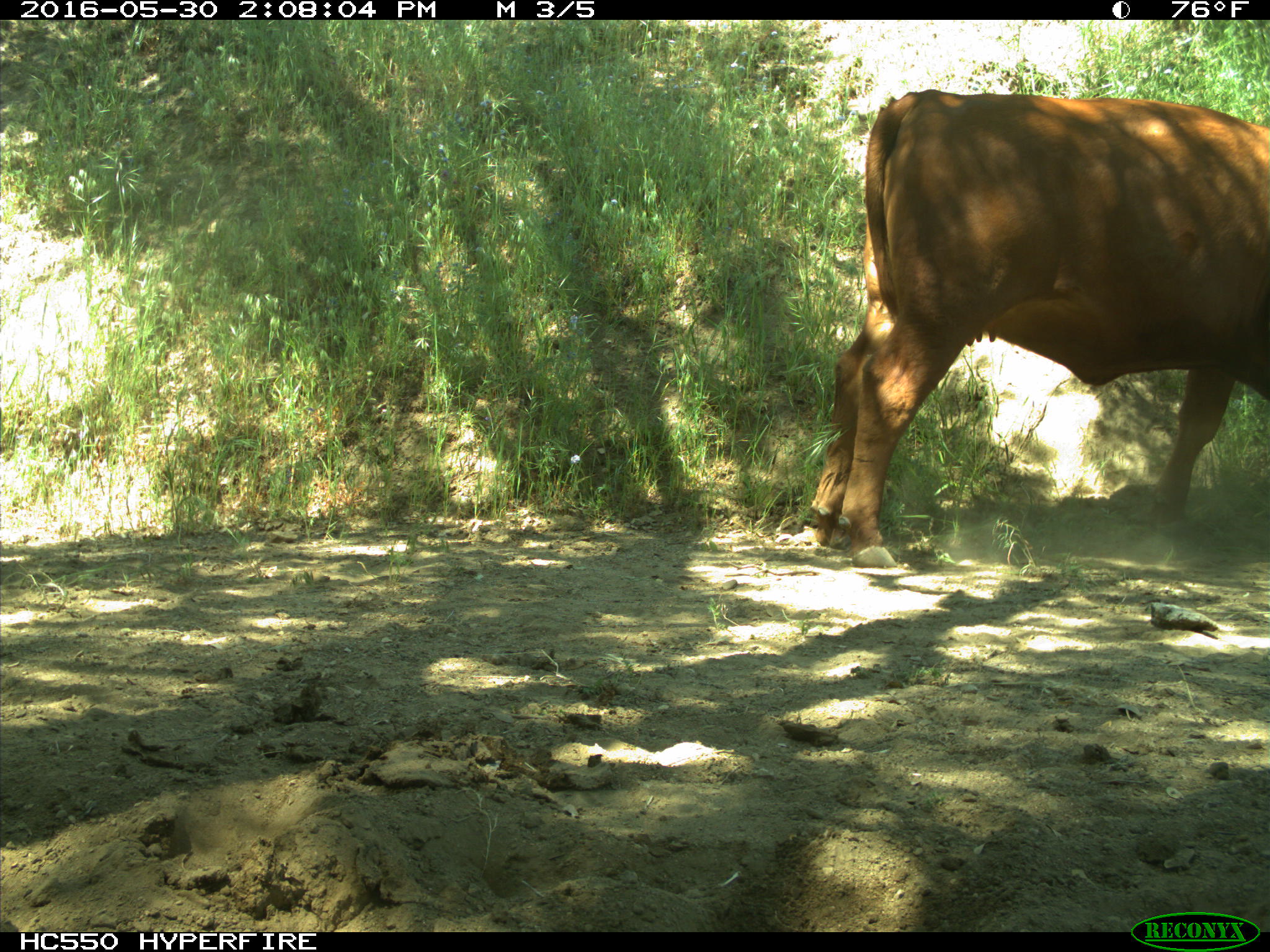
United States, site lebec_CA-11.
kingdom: Animalia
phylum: Chordata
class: Mammalia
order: Artiodactyla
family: Bovidae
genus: Bos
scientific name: Bos taurus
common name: domestic cow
Bos taurus (domestic cow).